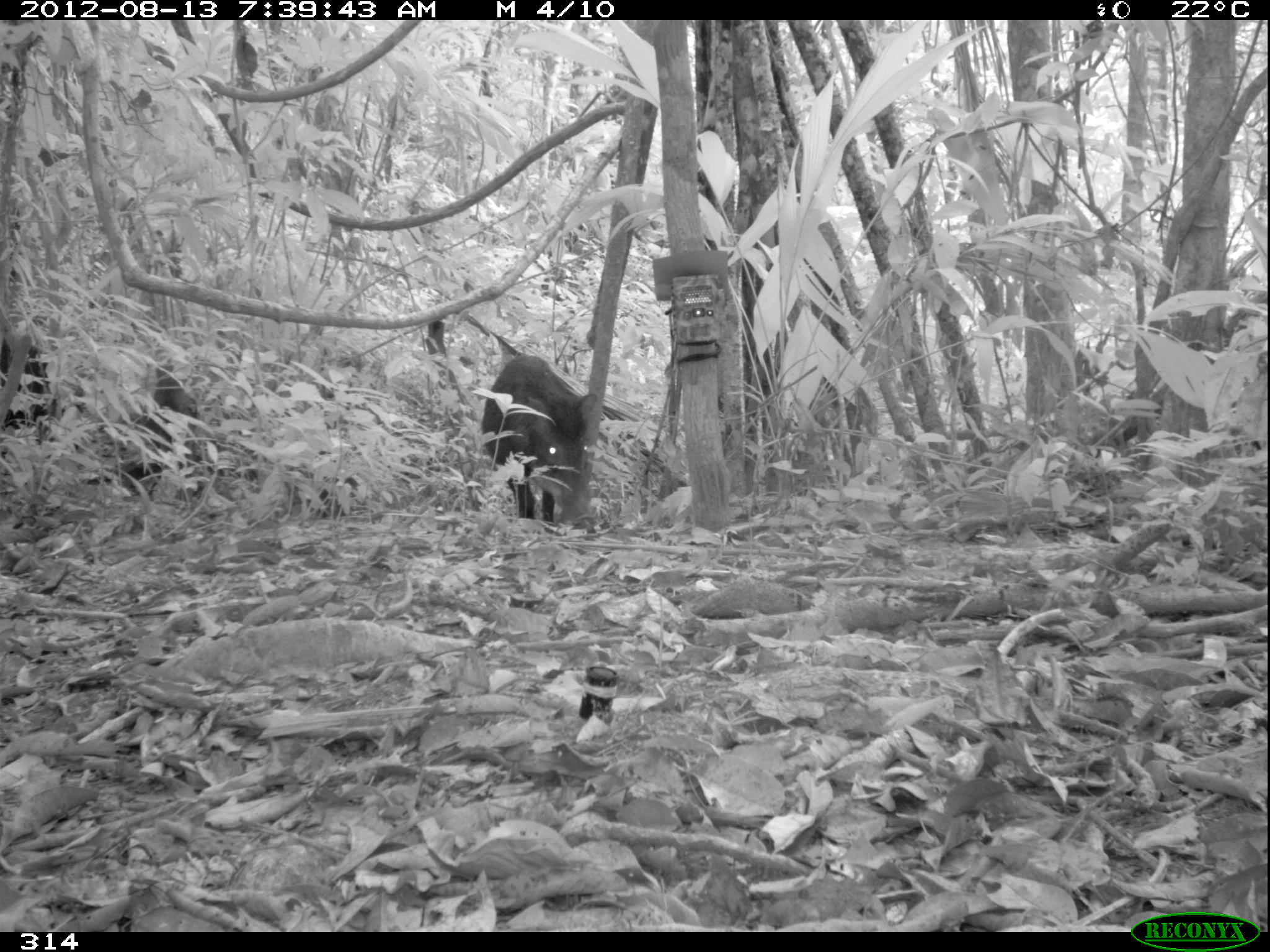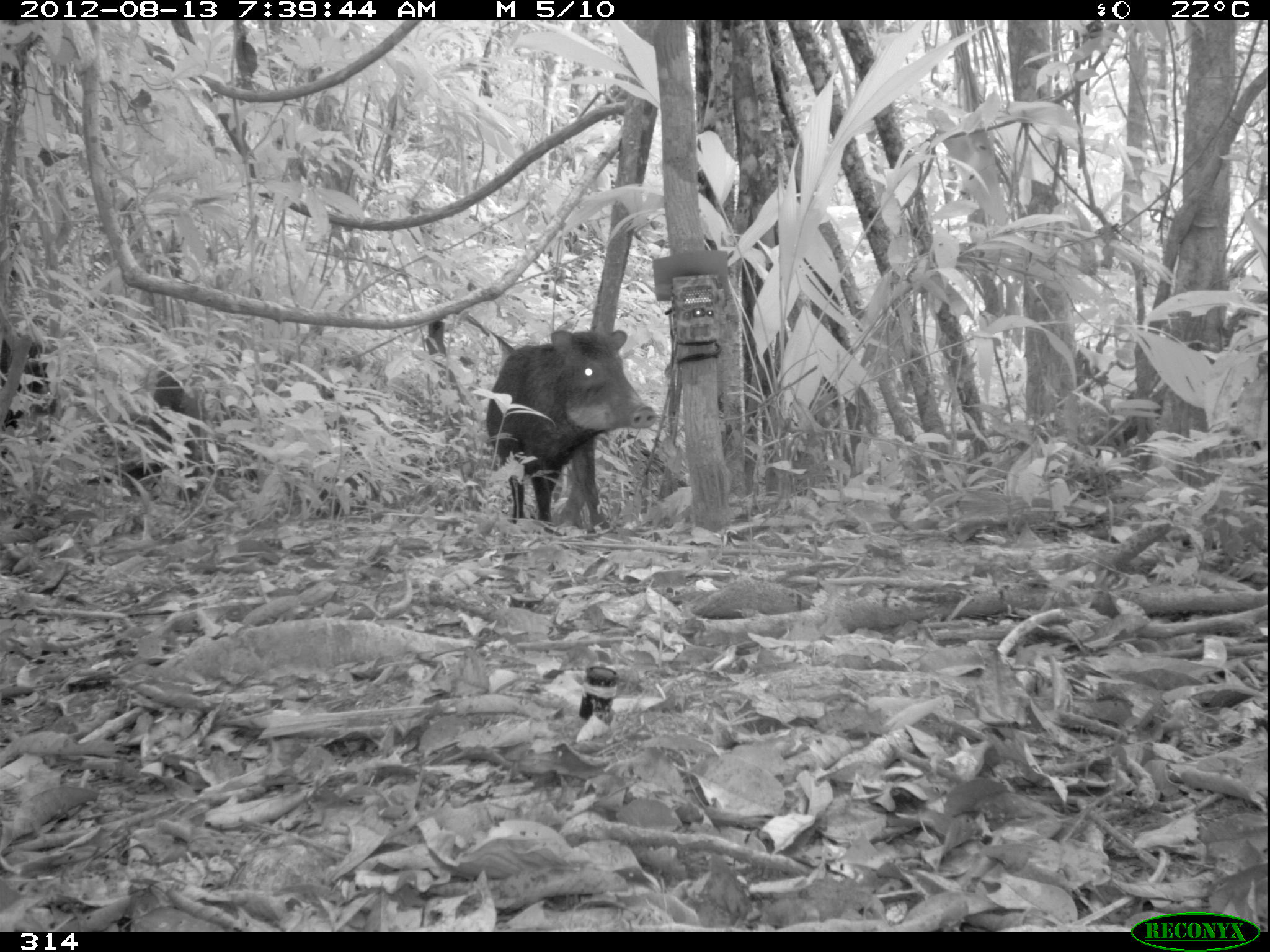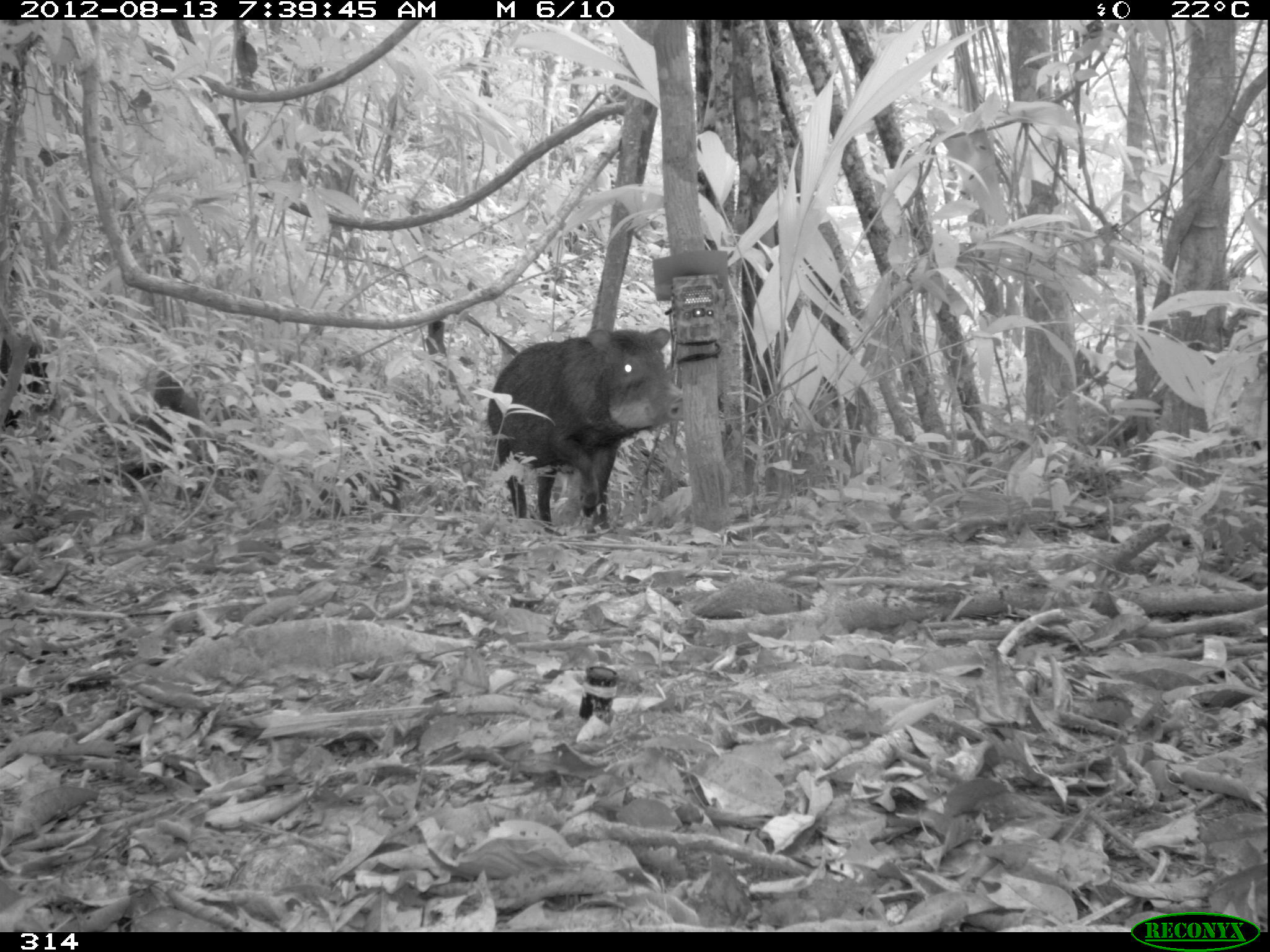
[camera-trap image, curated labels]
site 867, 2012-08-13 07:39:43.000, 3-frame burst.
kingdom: Animalia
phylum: Chordata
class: Mammalia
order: Artiodactyla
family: Tayassuidae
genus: Tayassu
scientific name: Tayassu pecari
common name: white-lipped peccary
Tayassu pecari (white-lipped peccary).